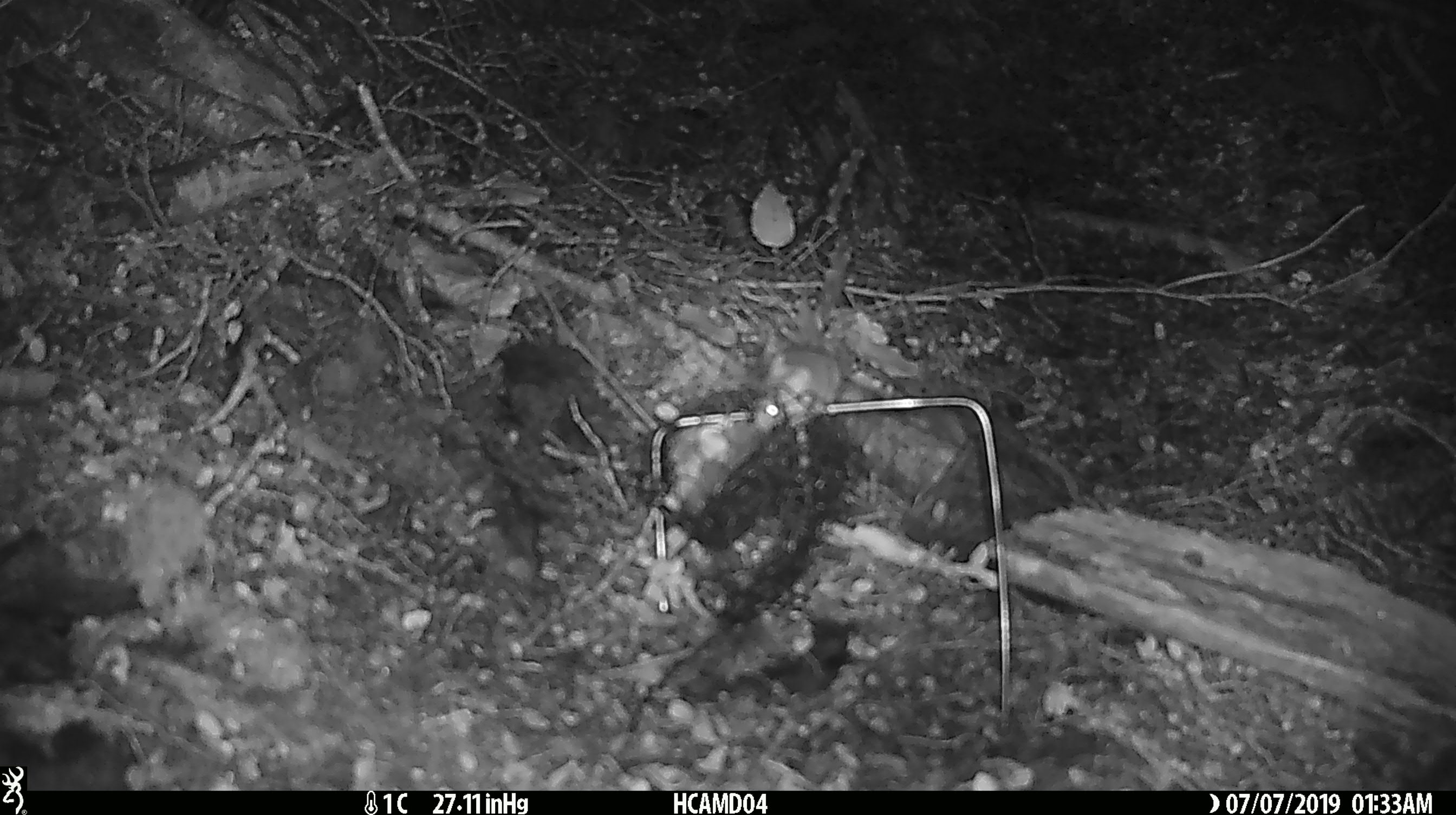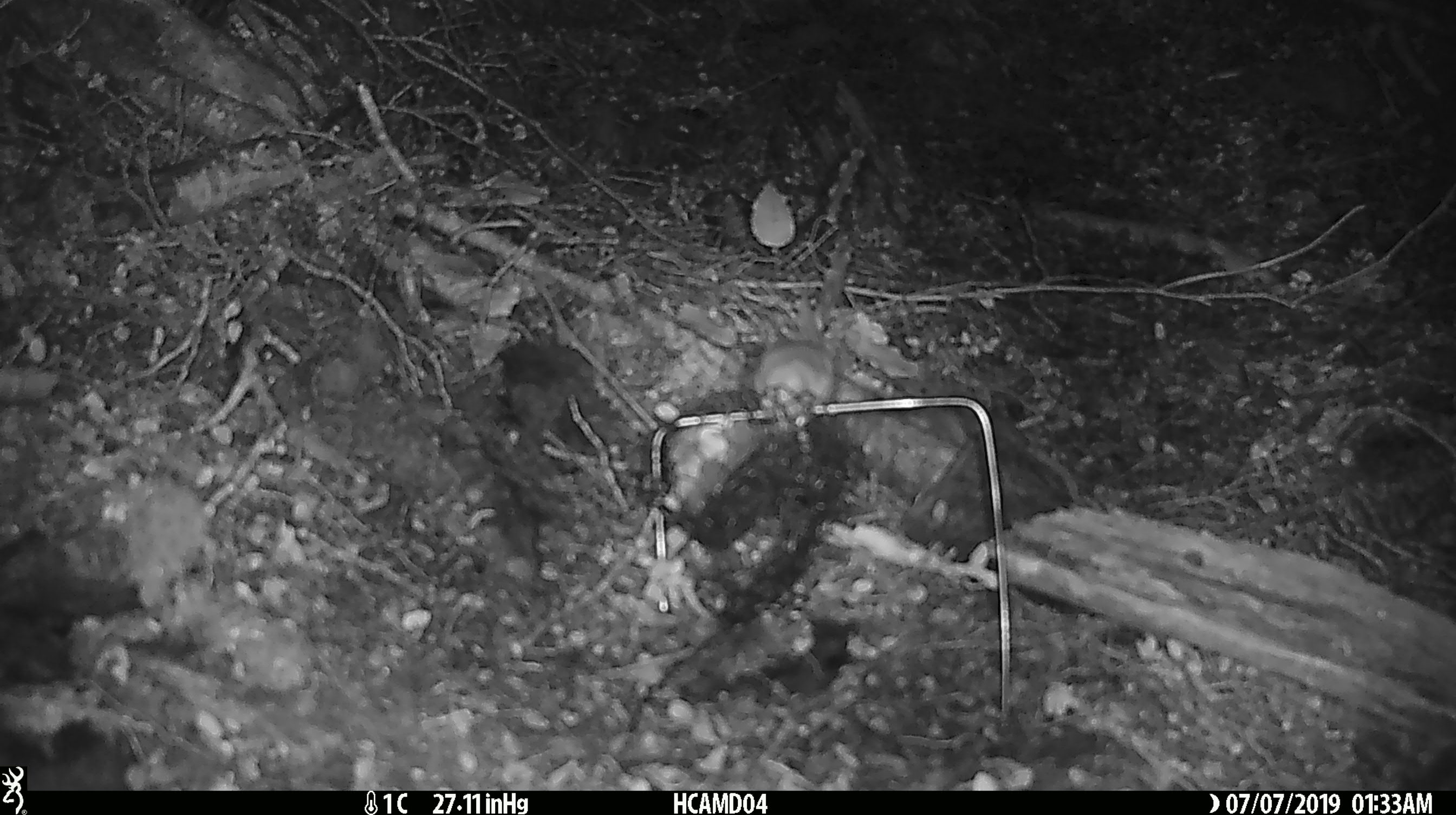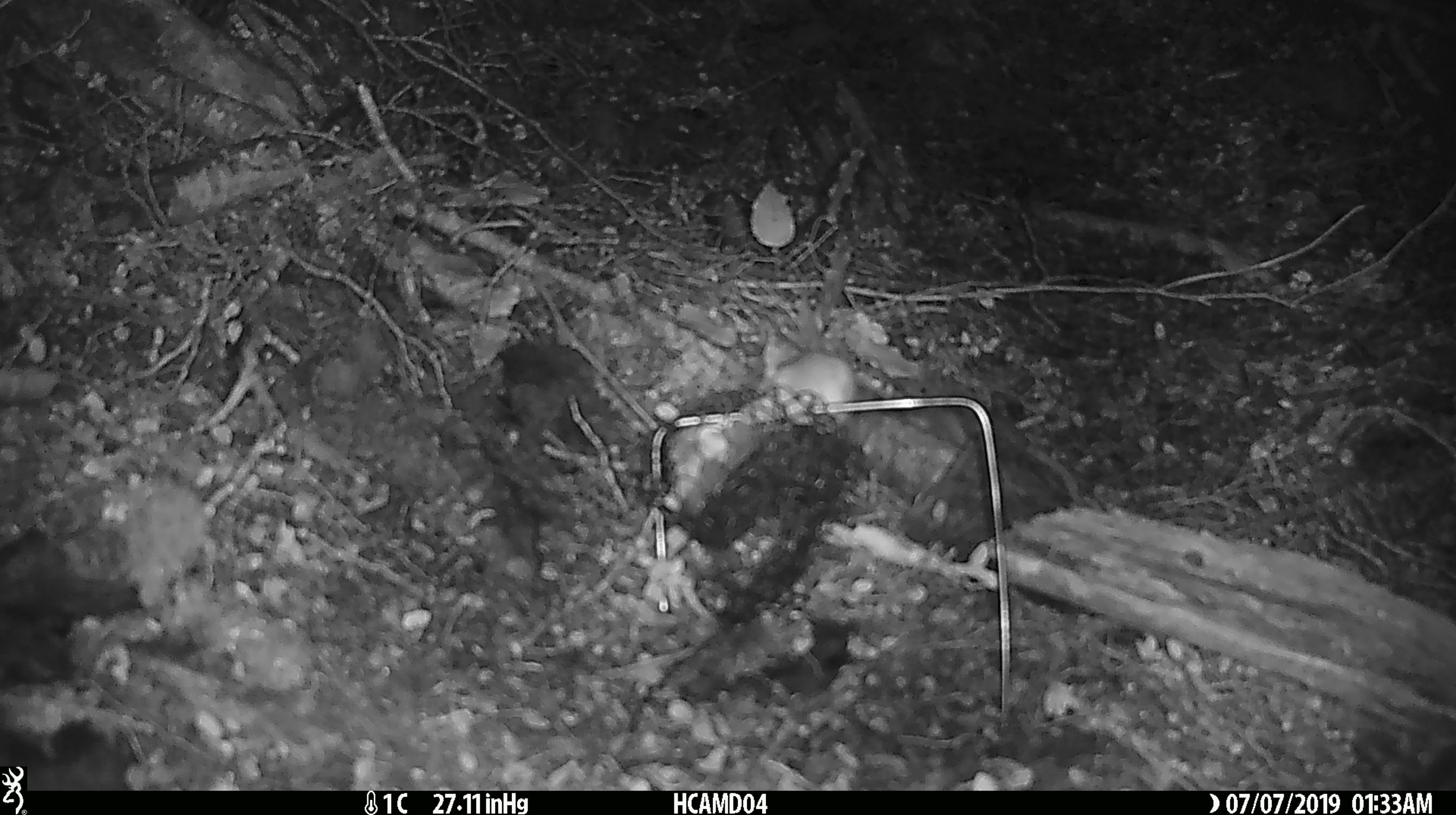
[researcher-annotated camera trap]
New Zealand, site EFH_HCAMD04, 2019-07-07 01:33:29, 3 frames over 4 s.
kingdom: Animalia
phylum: Chordata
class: Mammalia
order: Rodentia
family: Muridae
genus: Mus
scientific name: Mus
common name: mouse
Mouse (Mus).